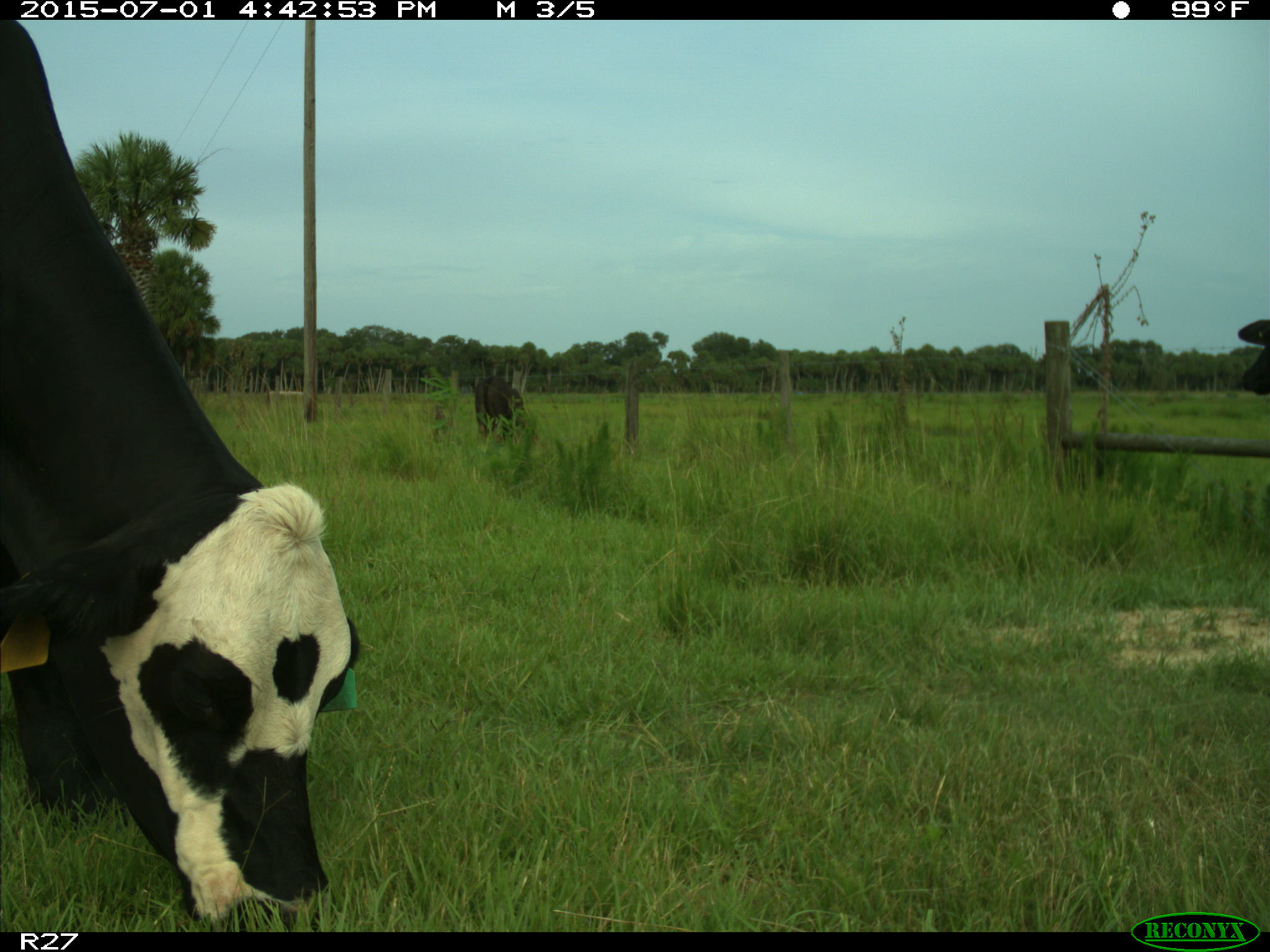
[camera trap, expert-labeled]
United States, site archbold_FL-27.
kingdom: Animalia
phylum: Chordata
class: Mammalia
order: Artiodactyla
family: Bovidae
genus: Bos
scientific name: Bos taurus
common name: domestic cow